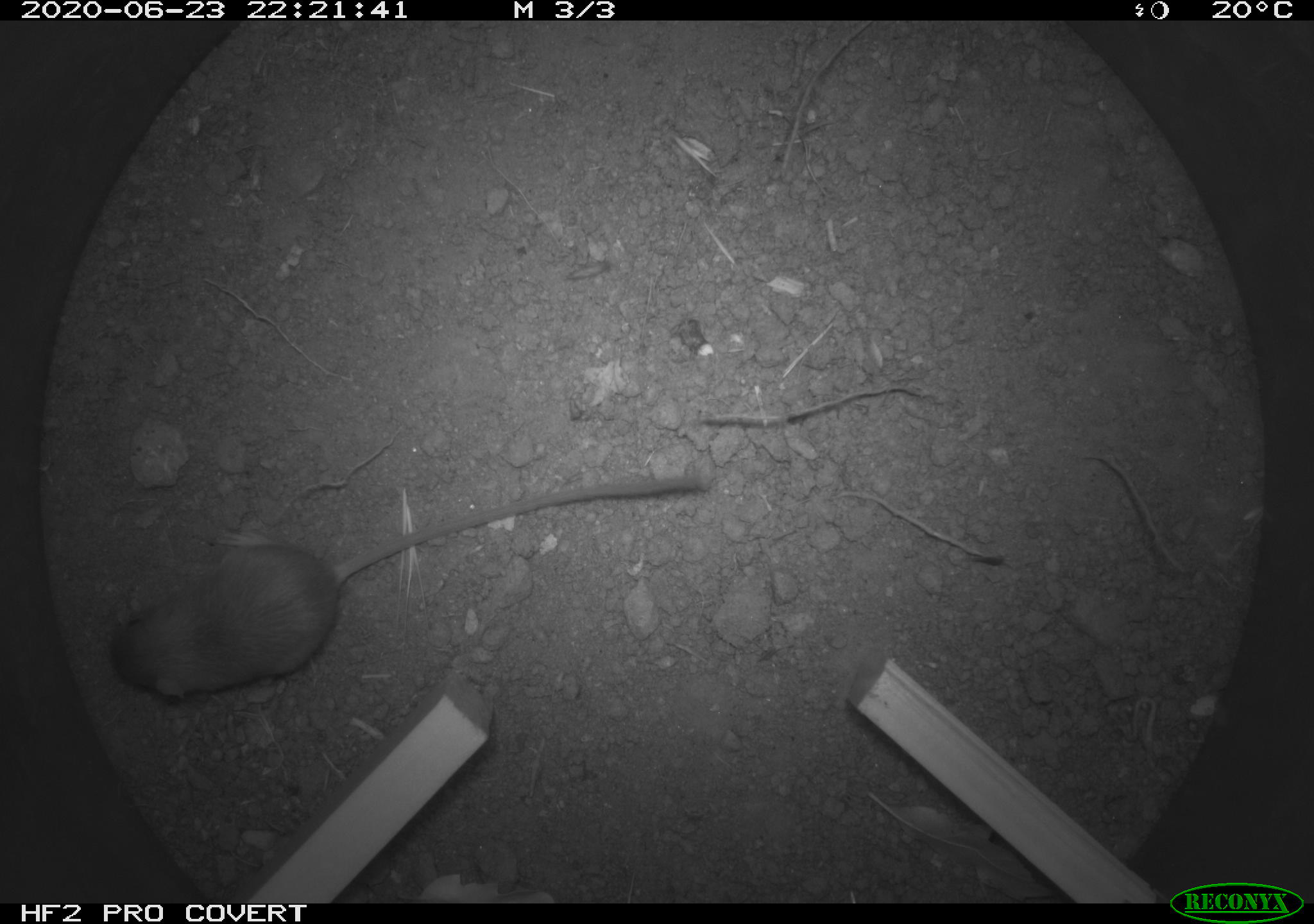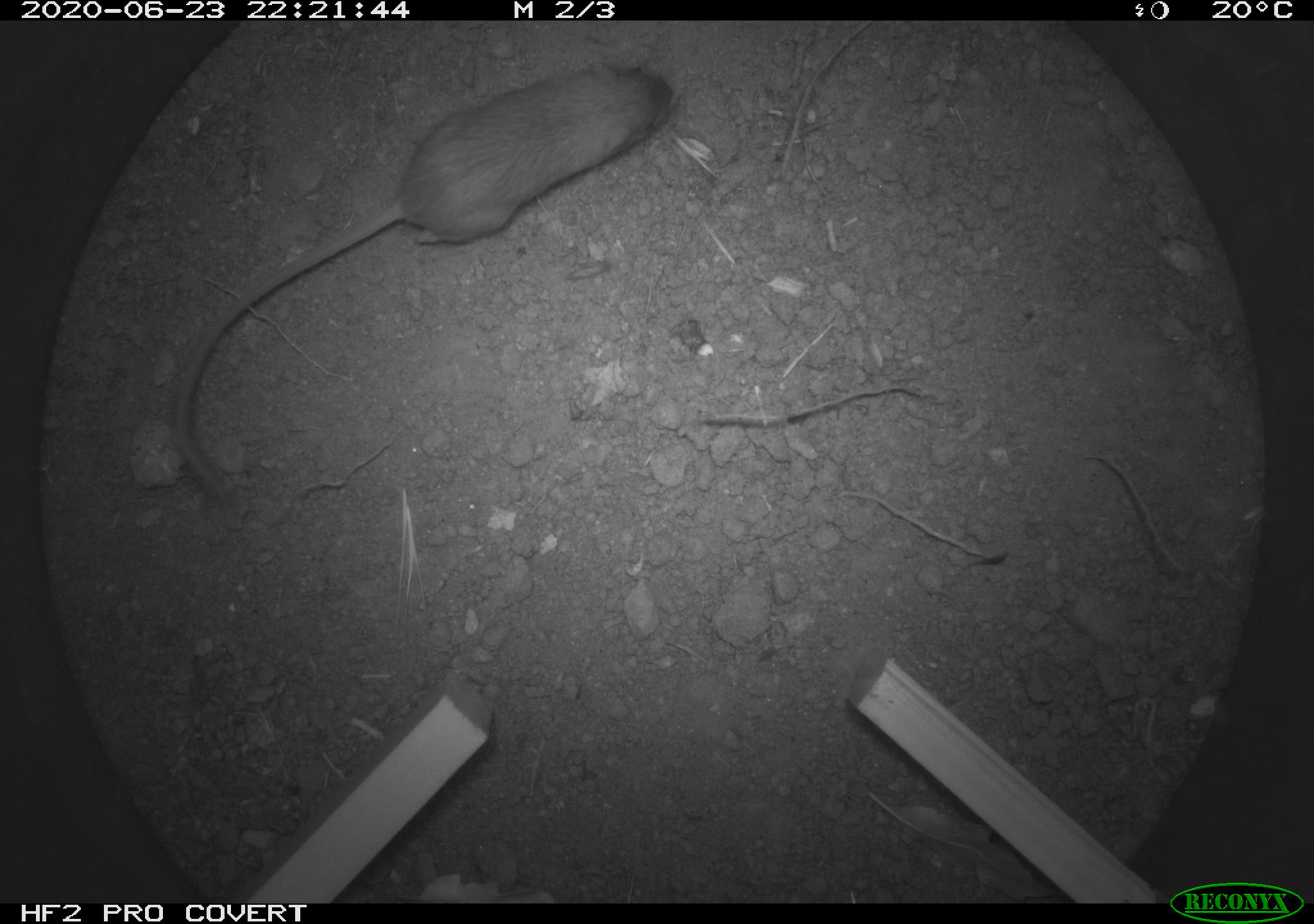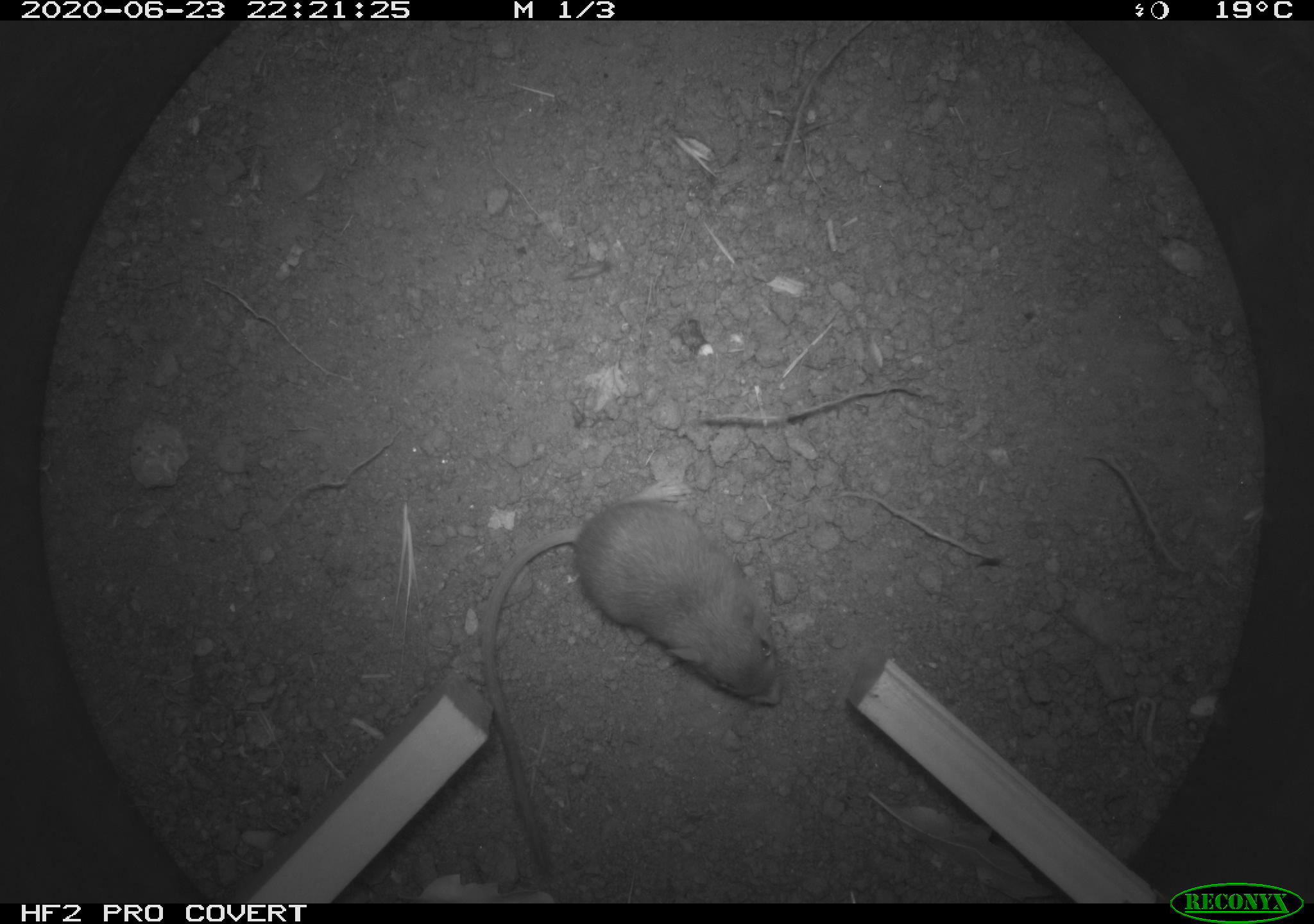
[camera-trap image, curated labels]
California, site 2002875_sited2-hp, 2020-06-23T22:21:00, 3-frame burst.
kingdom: Animalia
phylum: Chordata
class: Mammalia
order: Rodentia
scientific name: Rodentia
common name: rodent